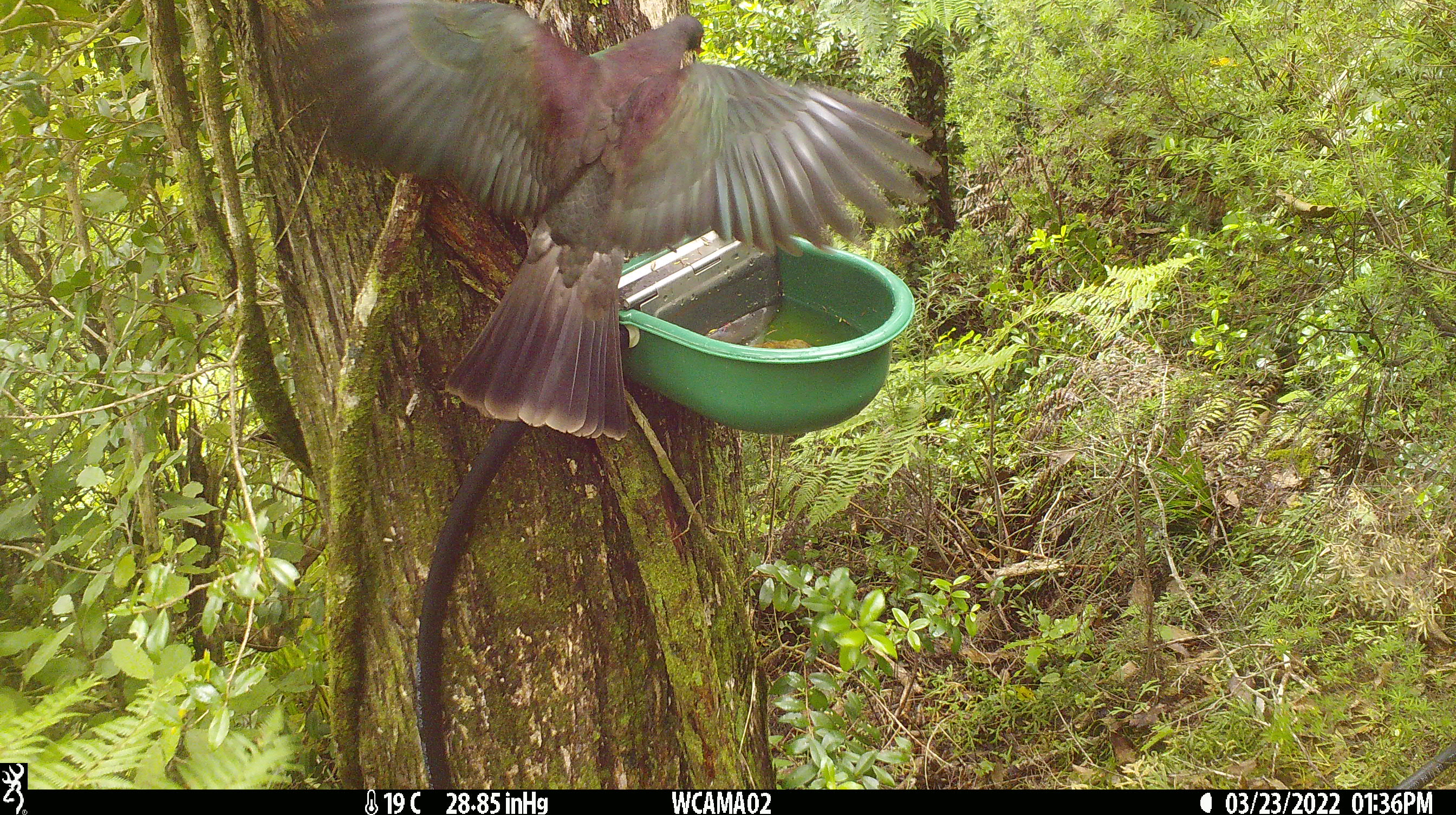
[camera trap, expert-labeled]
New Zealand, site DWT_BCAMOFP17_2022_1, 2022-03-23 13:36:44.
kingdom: Animalia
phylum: Chordata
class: Aves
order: Columbiformes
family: Columbidae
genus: Hemiphaga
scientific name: Hemiphaga novaeseelandiae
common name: new zealand pigeon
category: kereru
Kereru (new zealand pigeon) (Hemiphaga novaeseelandiae).